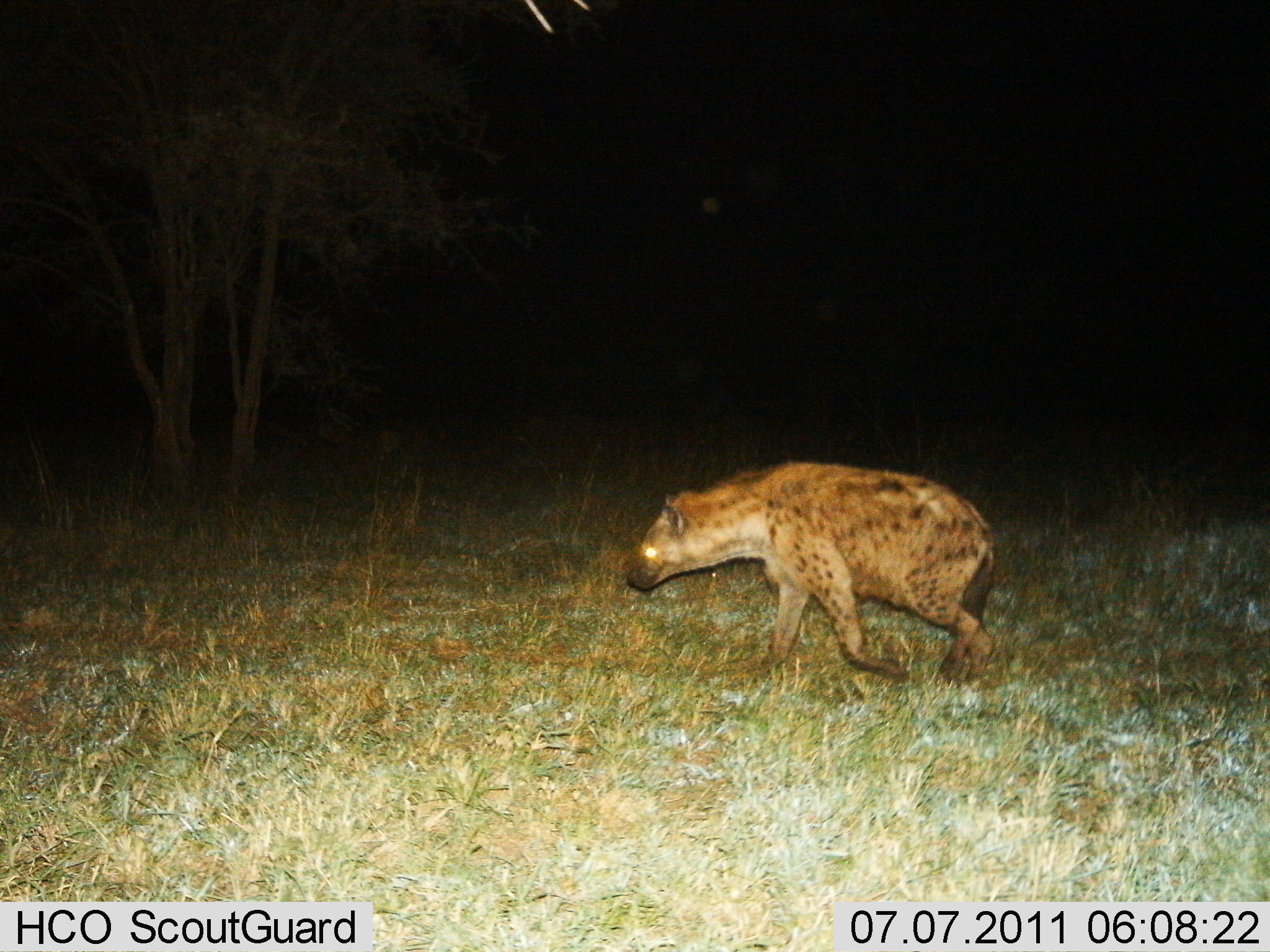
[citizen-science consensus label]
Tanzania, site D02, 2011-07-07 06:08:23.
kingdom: Animalia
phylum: Chordata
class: Mammalia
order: Carnivora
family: Hyaenidae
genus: Crocuta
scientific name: Crocuta crocuta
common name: spotted hyena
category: hyenaspotted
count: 1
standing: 0%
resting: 0%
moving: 100%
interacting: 0%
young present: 0%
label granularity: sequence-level